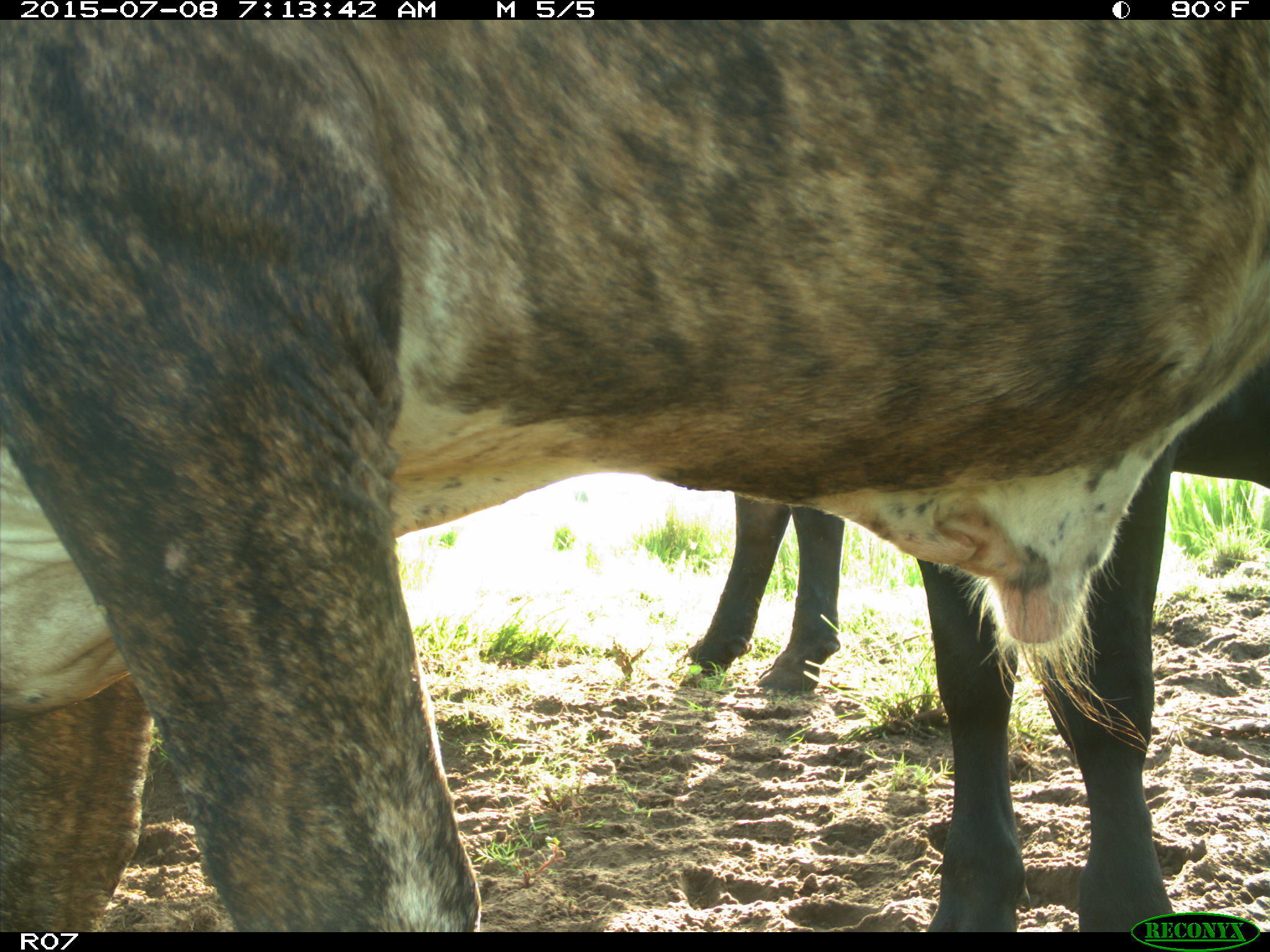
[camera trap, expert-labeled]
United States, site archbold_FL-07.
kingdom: Animalia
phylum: Chordata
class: Mammalia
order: Artiodactyla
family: Bovidae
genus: Bos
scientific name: Bos taurus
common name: domestic cow